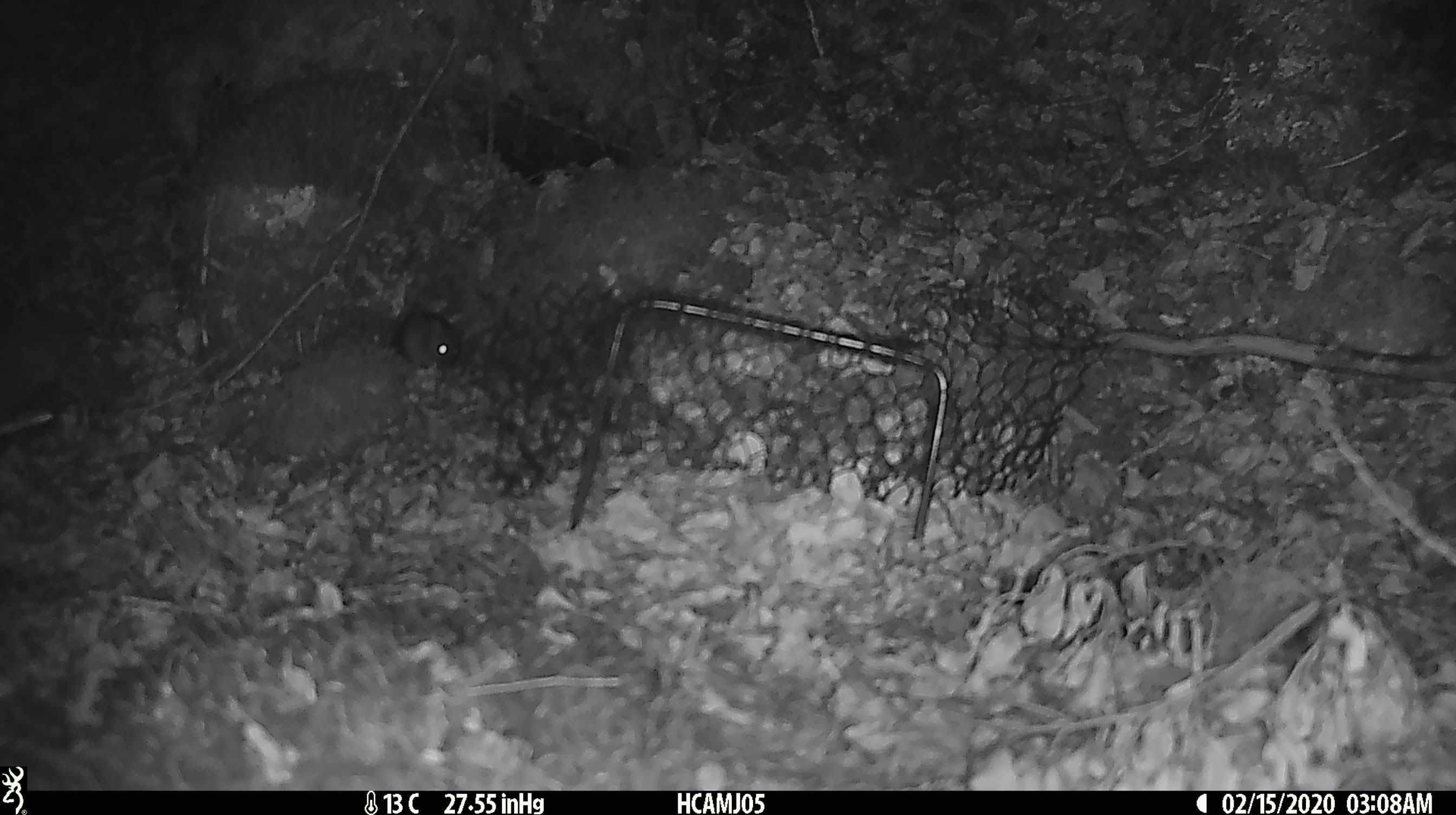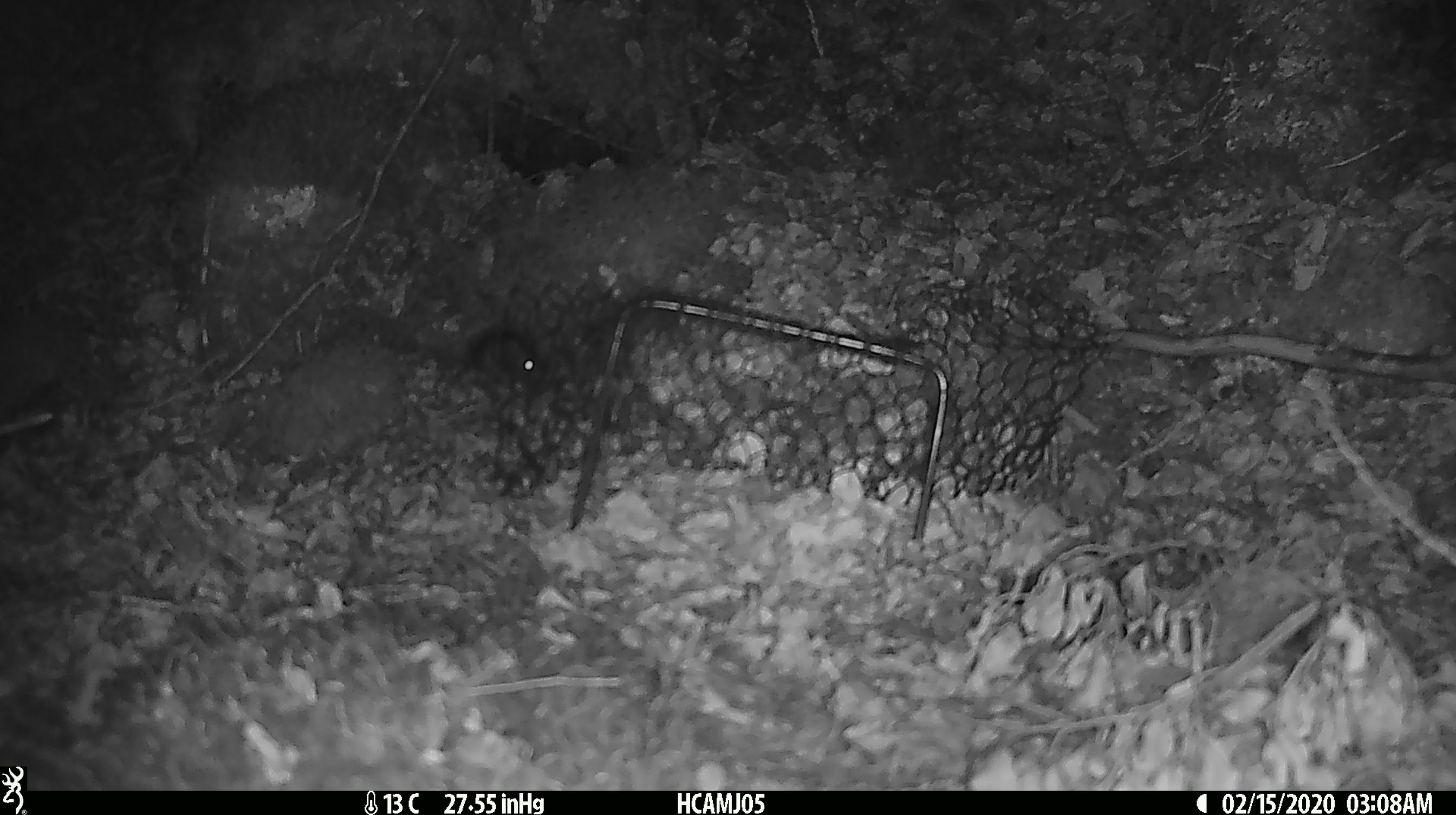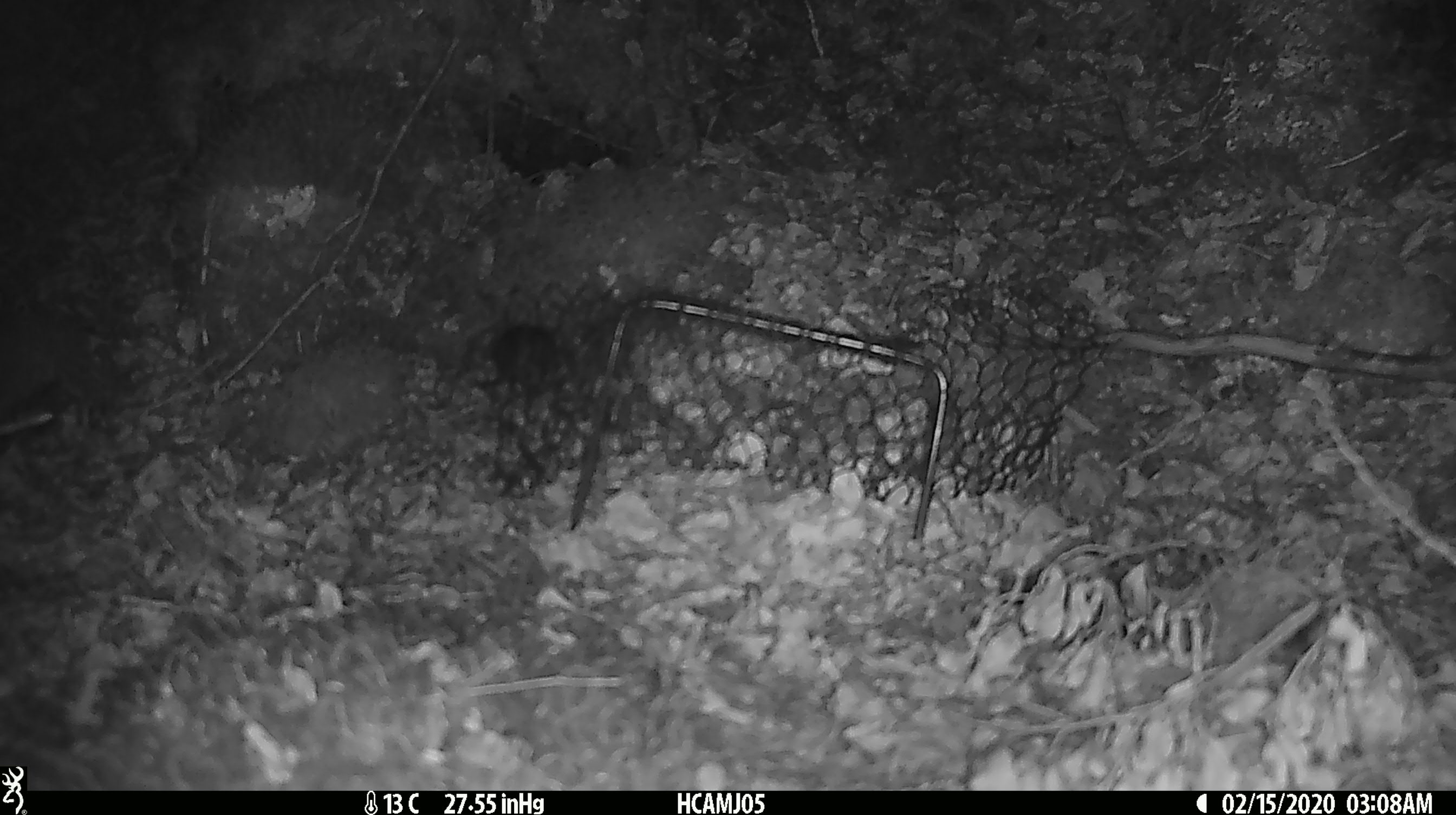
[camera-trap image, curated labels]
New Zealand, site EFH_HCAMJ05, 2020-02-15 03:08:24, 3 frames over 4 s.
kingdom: Animalia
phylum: Chordata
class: Mammalia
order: Rodentia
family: Muridae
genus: Mus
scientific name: Mus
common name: mouse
Mouse (Mus).